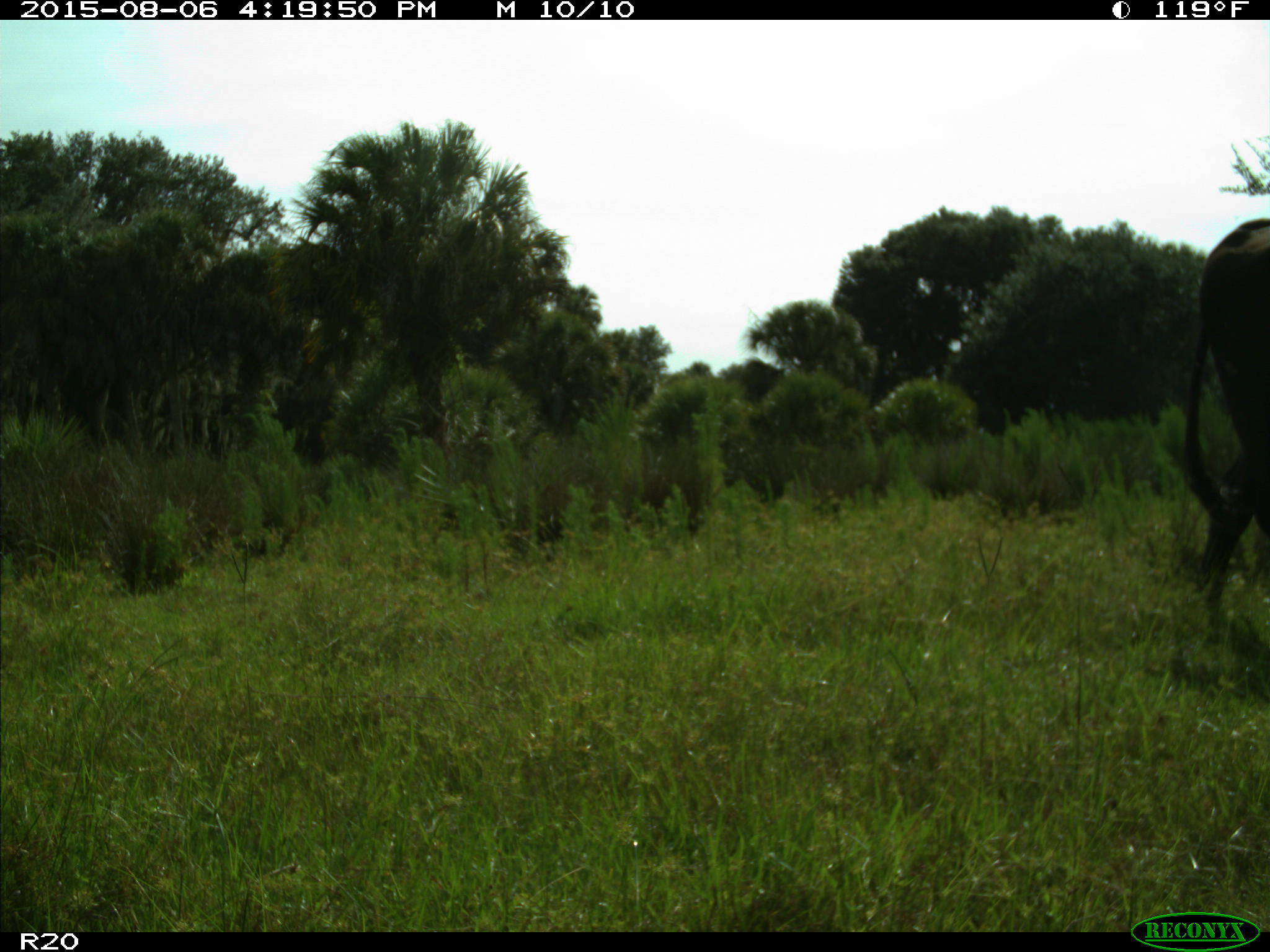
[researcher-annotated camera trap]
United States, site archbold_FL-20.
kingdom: Animalia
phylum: Chordata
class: Mammalia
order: Artiodactyla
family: Bovidae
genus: Bos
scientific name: Bos taurus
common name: domestic cow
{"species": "Bos taurus (domestic cow)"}